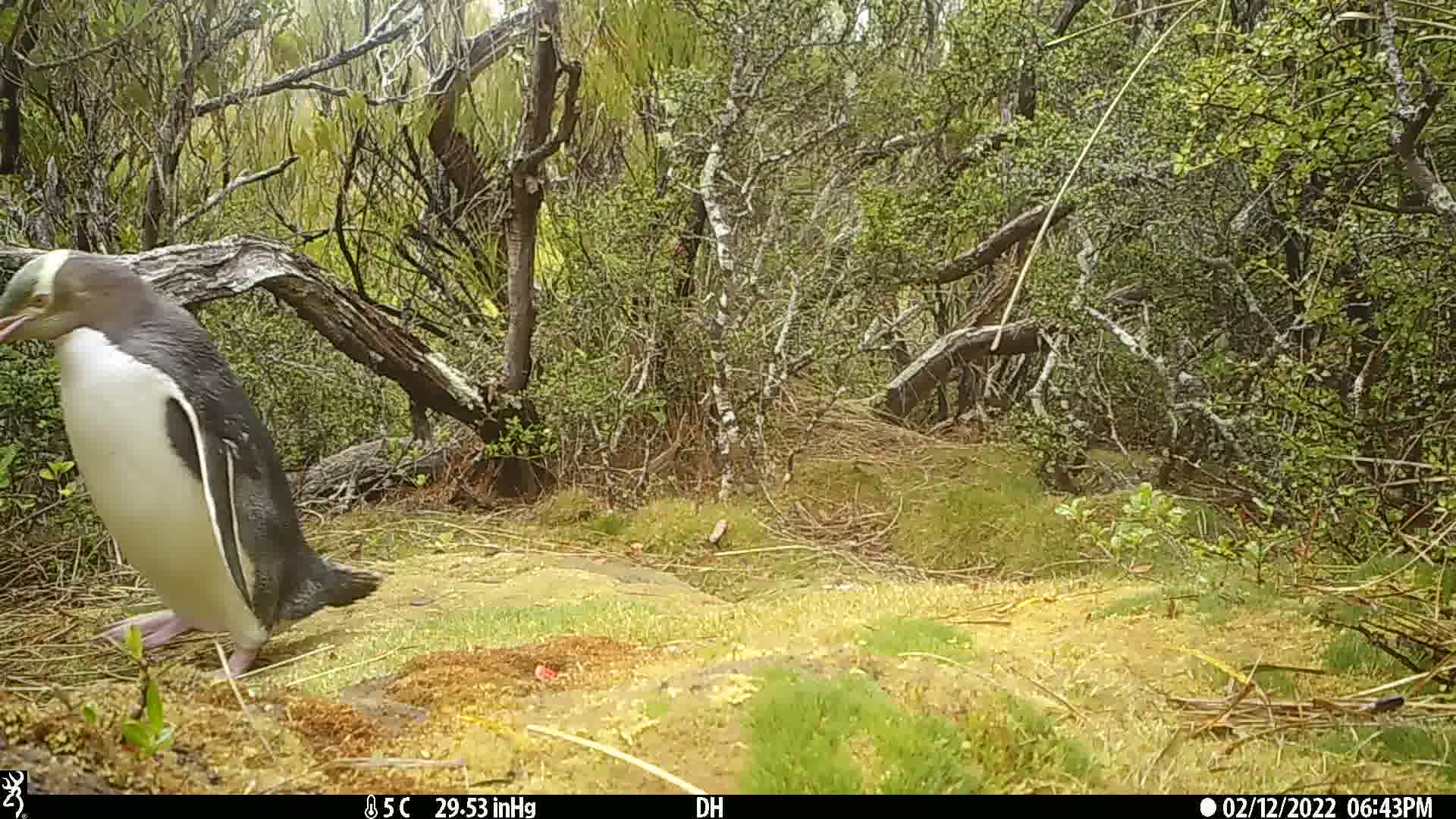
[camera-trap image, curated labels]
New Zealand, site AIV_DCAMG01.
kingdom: Animalia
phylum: Chordata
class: Aves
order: Sphenisciformes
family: Spheniscidae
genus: Megadyptes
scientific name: Megadyptes antipodes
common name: yellow-eyed penguin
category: yellow eyed penguin